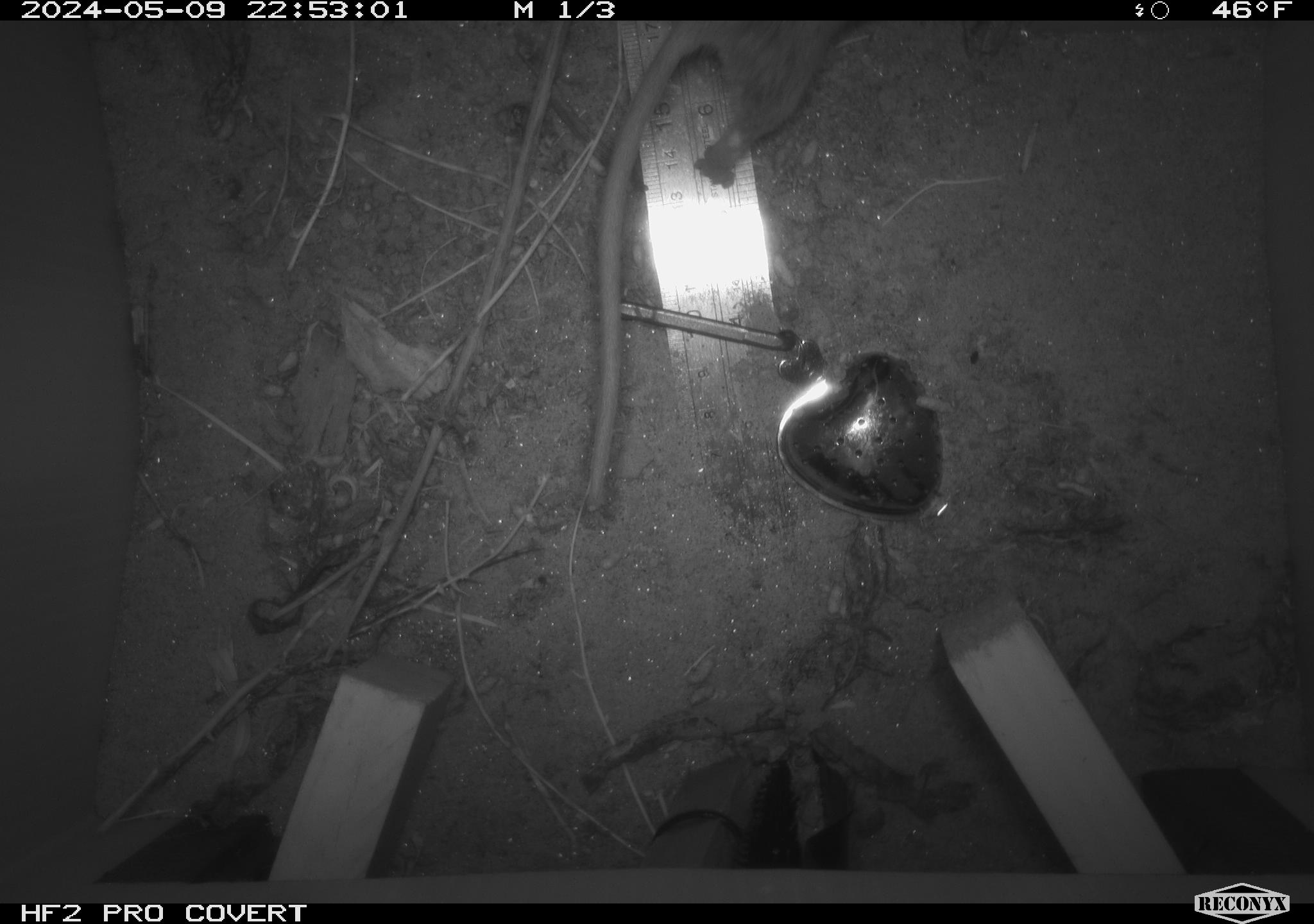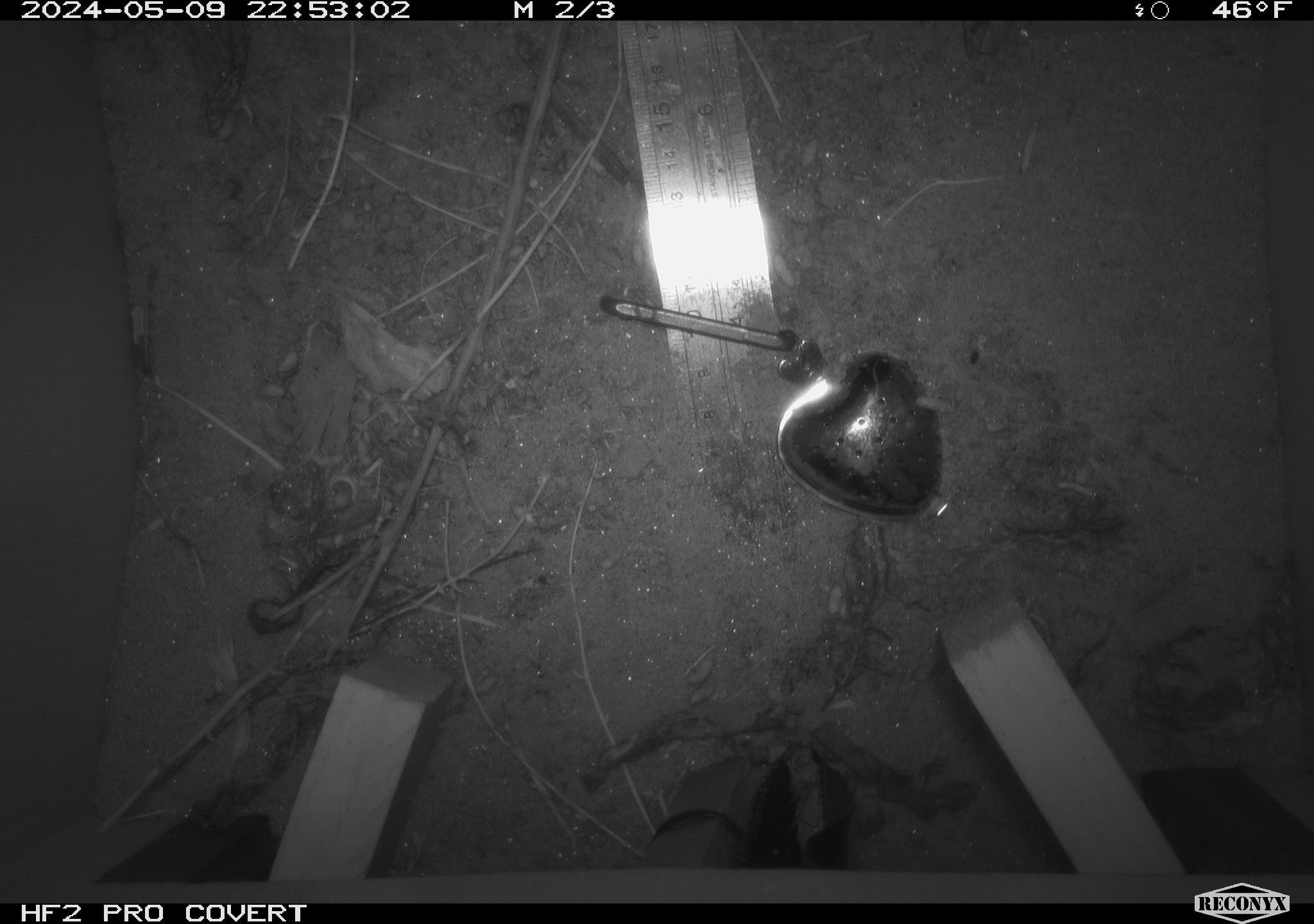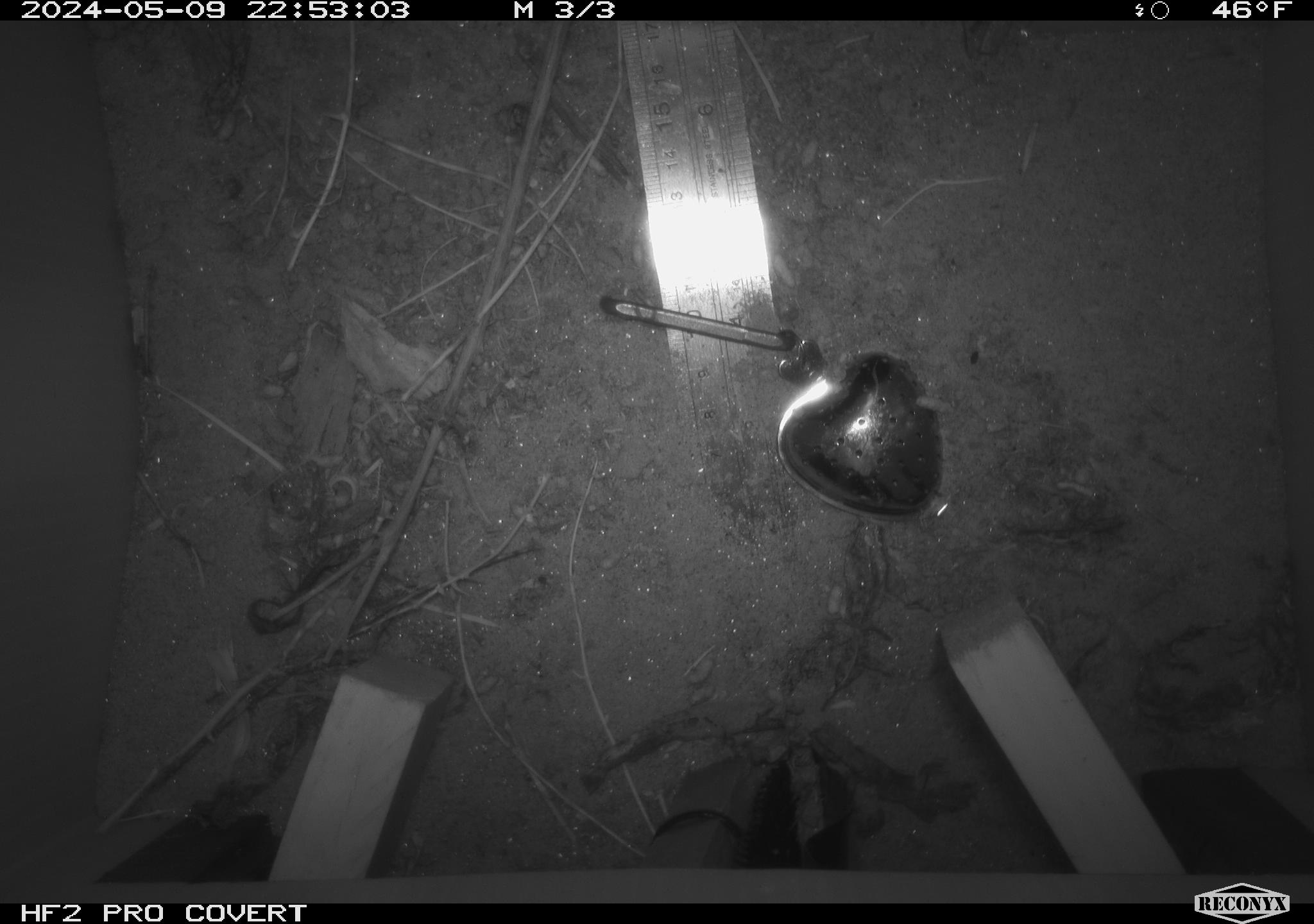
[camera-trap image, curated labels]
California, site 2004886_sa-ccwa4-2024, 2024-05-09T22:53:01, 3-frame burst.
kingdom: Animalia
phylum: Chordata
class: Mammalia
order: Rodentia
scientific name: Rodentia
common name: mouse species